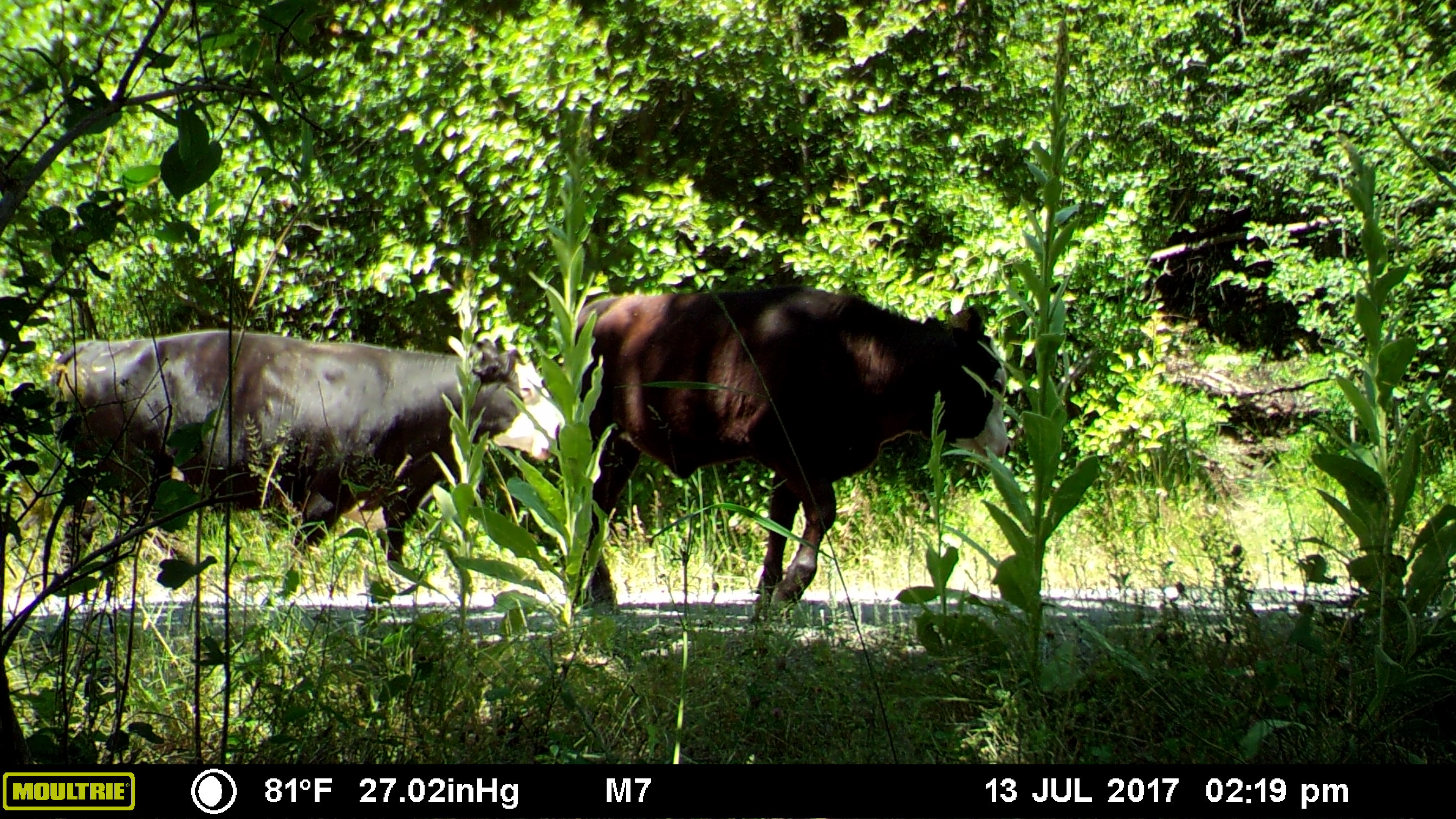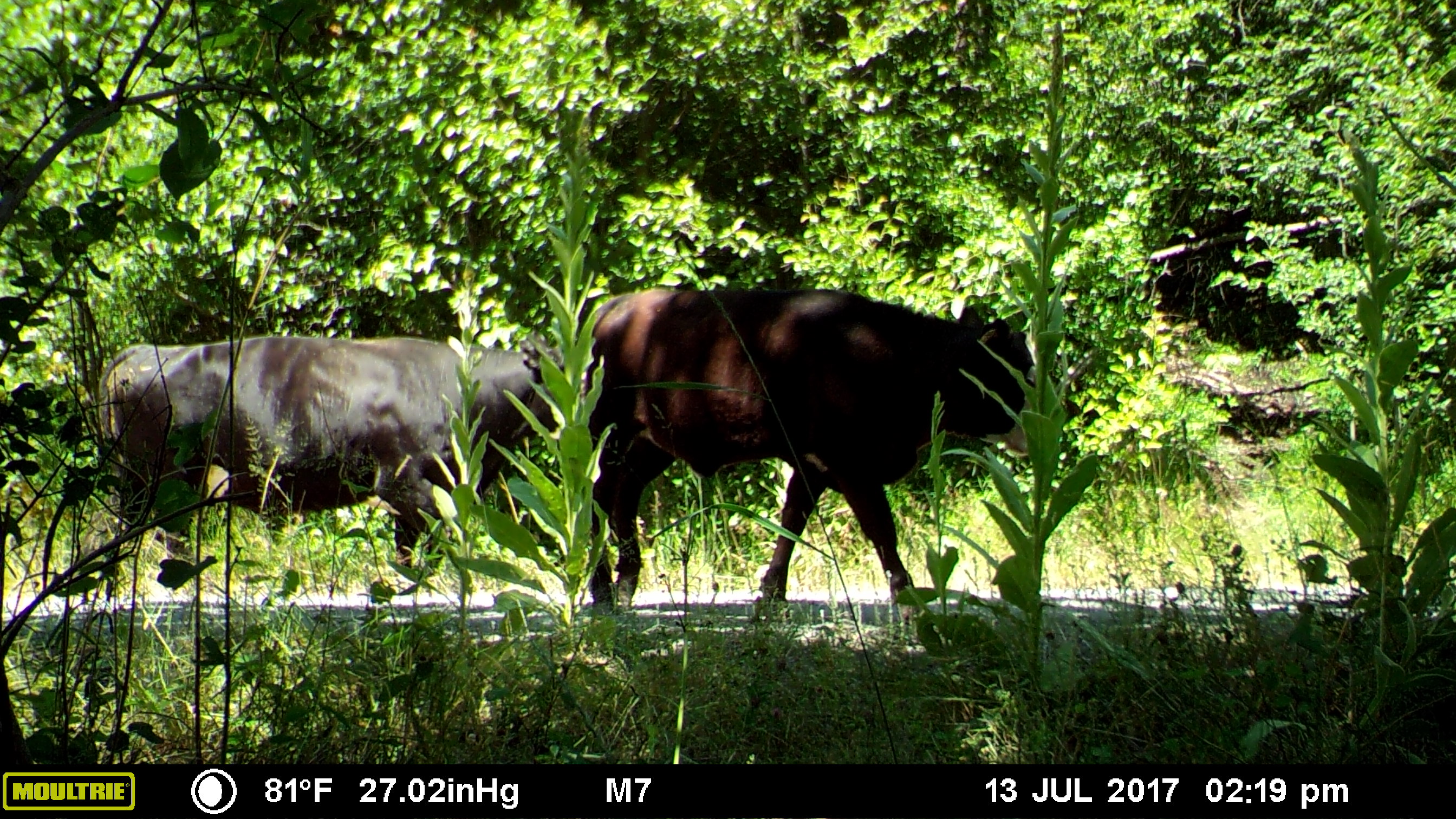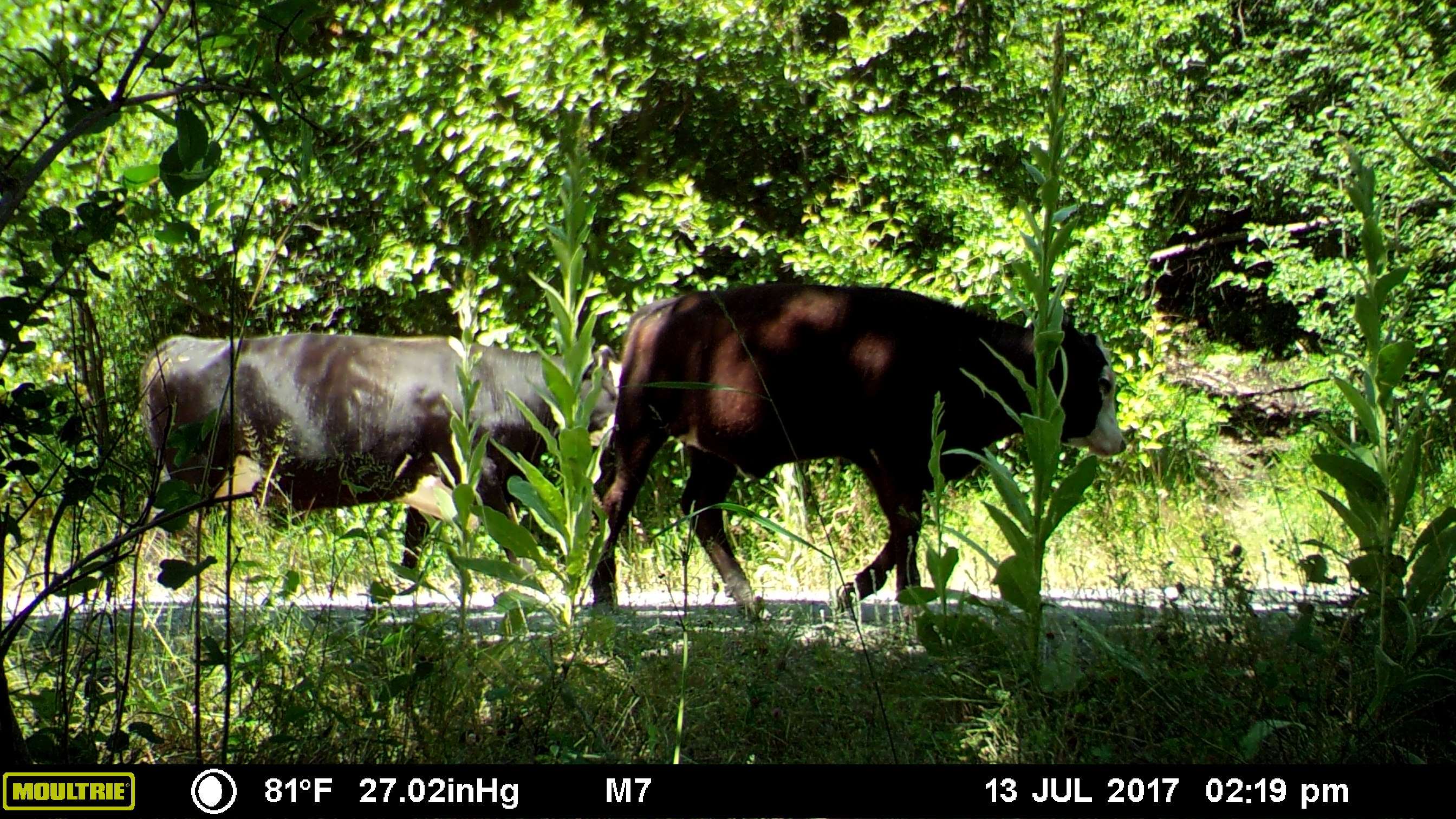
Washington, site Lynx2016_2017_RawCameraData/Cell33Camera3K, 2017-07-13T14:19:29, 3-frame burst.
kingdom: Animalia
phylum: Chordata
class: Mammalia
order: Artiodactyla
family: Bovidae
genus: Bos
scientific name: Bos taurus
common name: domestic cattle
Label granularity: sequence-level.